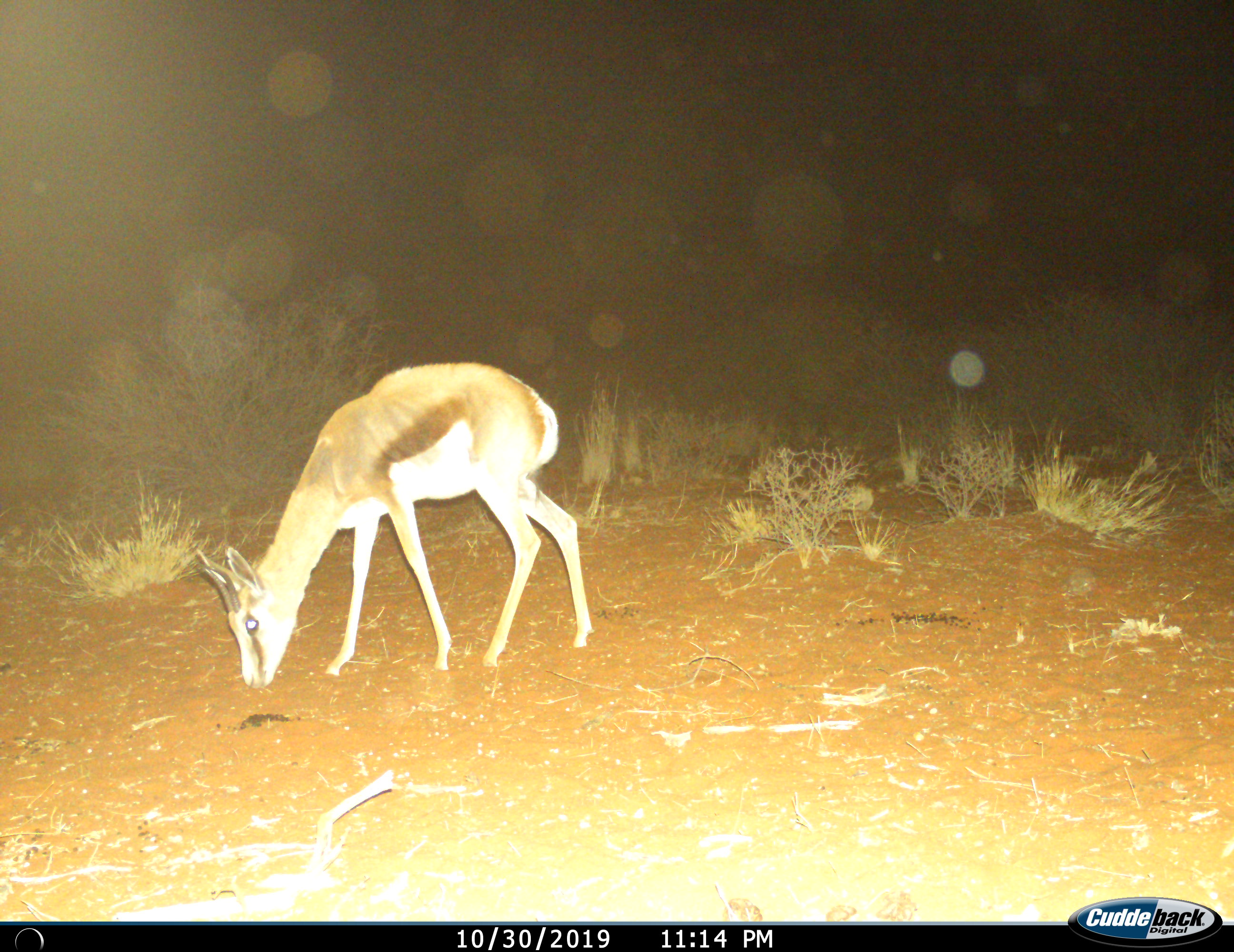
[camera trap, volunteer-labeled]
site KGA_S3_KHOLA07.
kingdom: Animalia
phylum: Chordata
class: Mammalia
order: Artiodactyla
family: Bovidae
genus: Antidorcas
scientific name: Antidorcas marsupialis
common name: springbok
Springbok (Antidorcas marsupialis), count 1. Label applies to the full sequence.